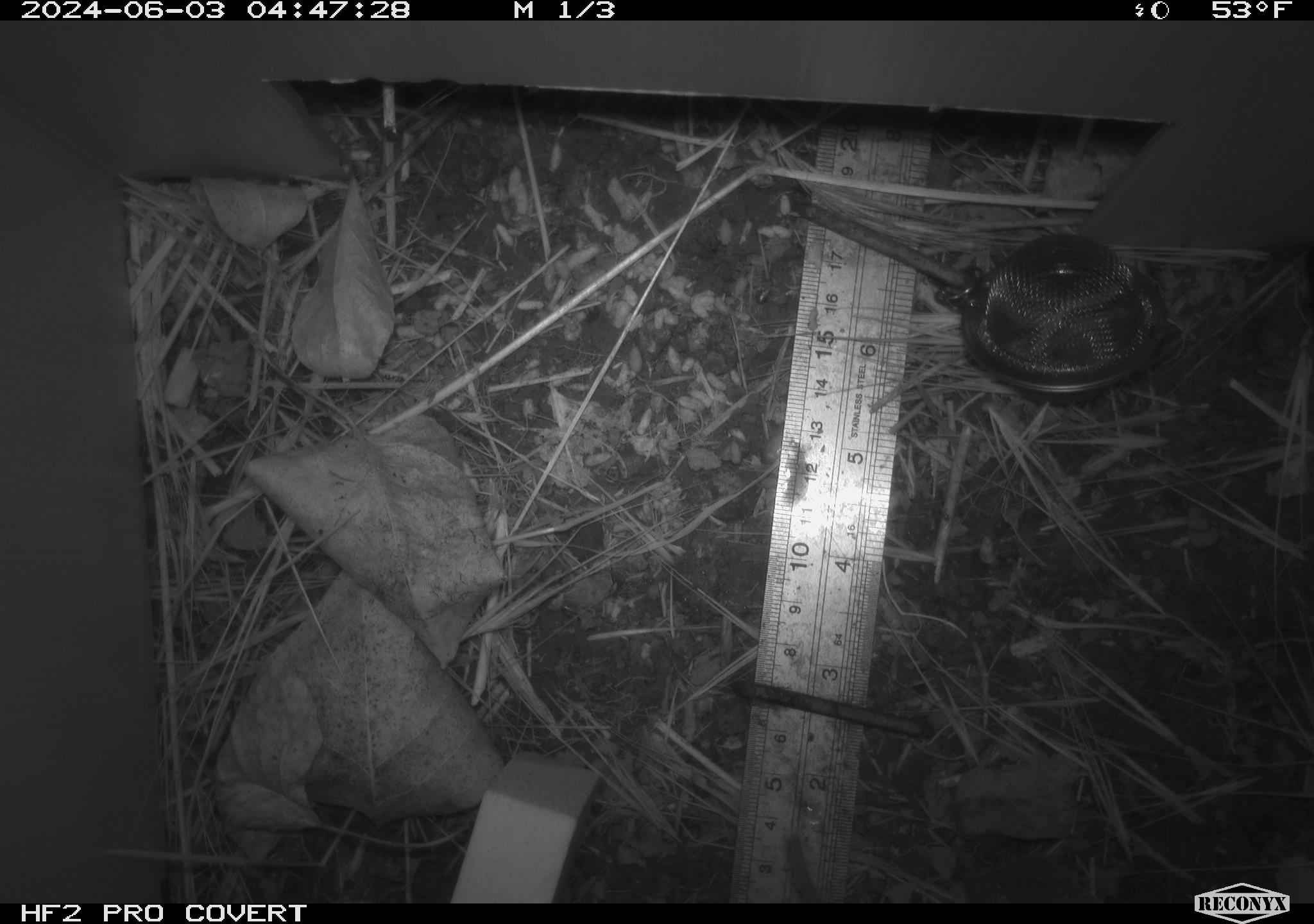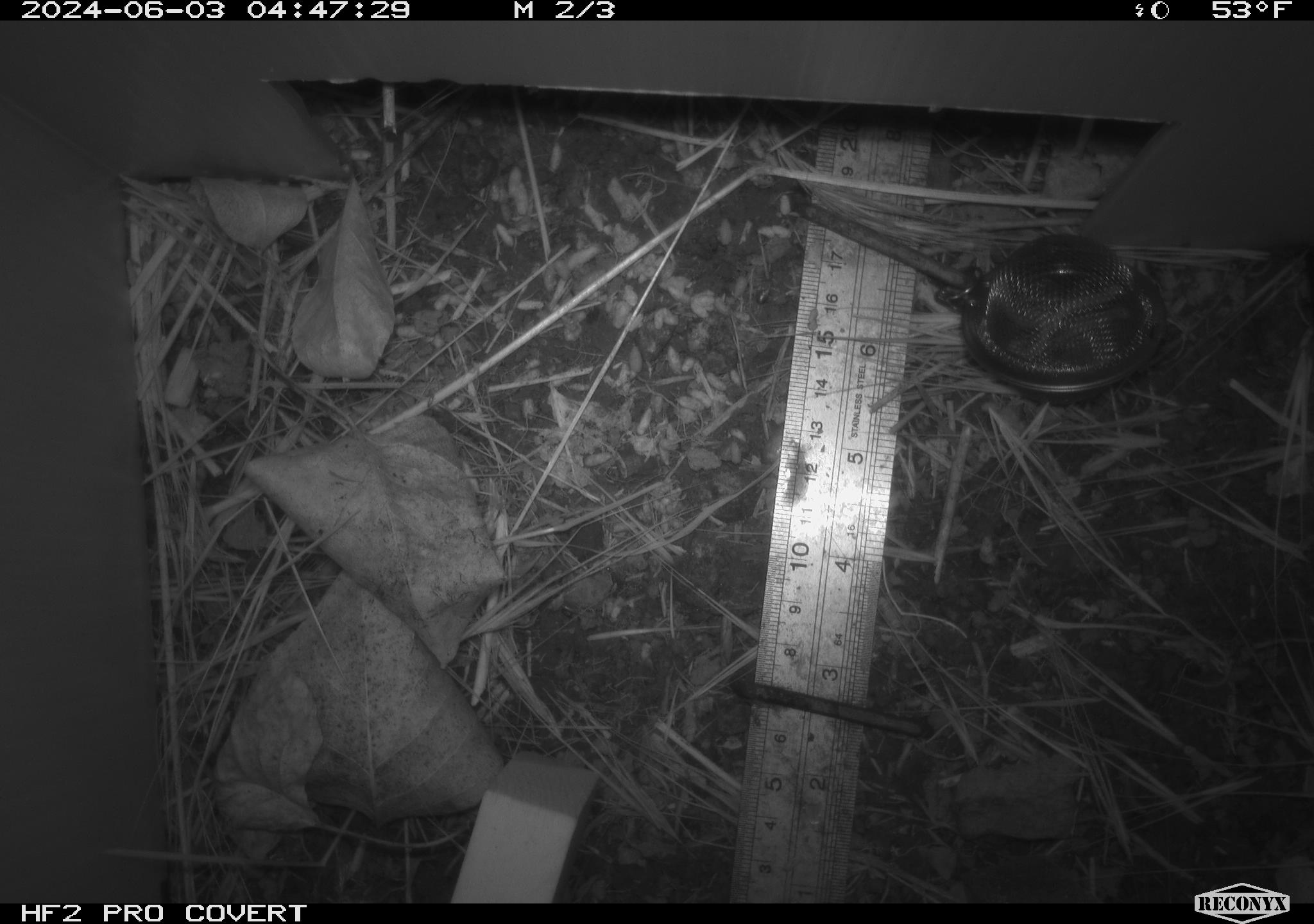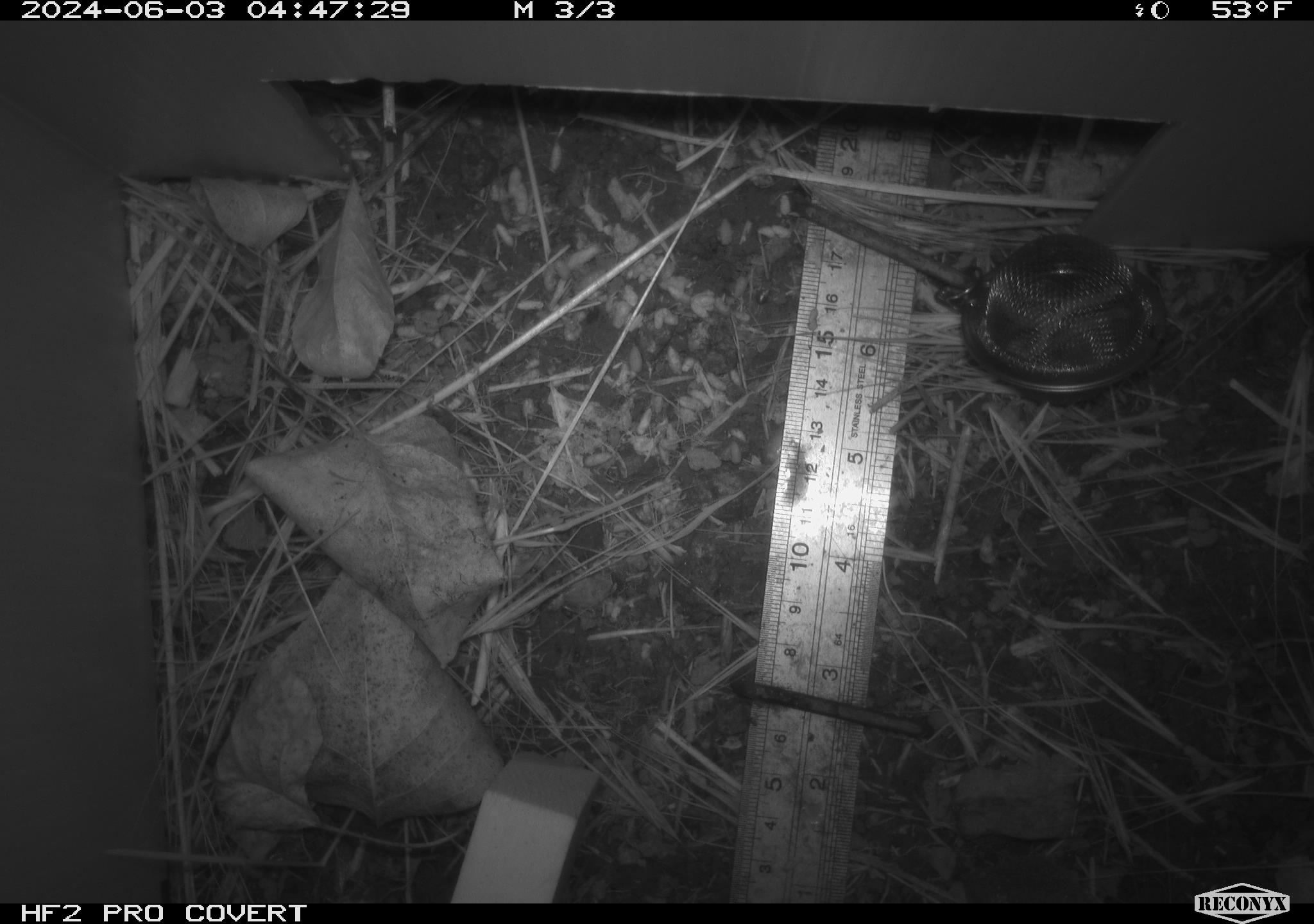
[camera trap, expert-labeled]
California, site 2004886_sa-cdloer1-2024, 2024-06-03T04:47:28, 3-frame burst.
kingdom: Animalia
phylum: Chordata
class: Mammalia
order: Eulipotyphla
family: Soricidae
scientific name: Soricidae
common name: shrews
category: soricidae family